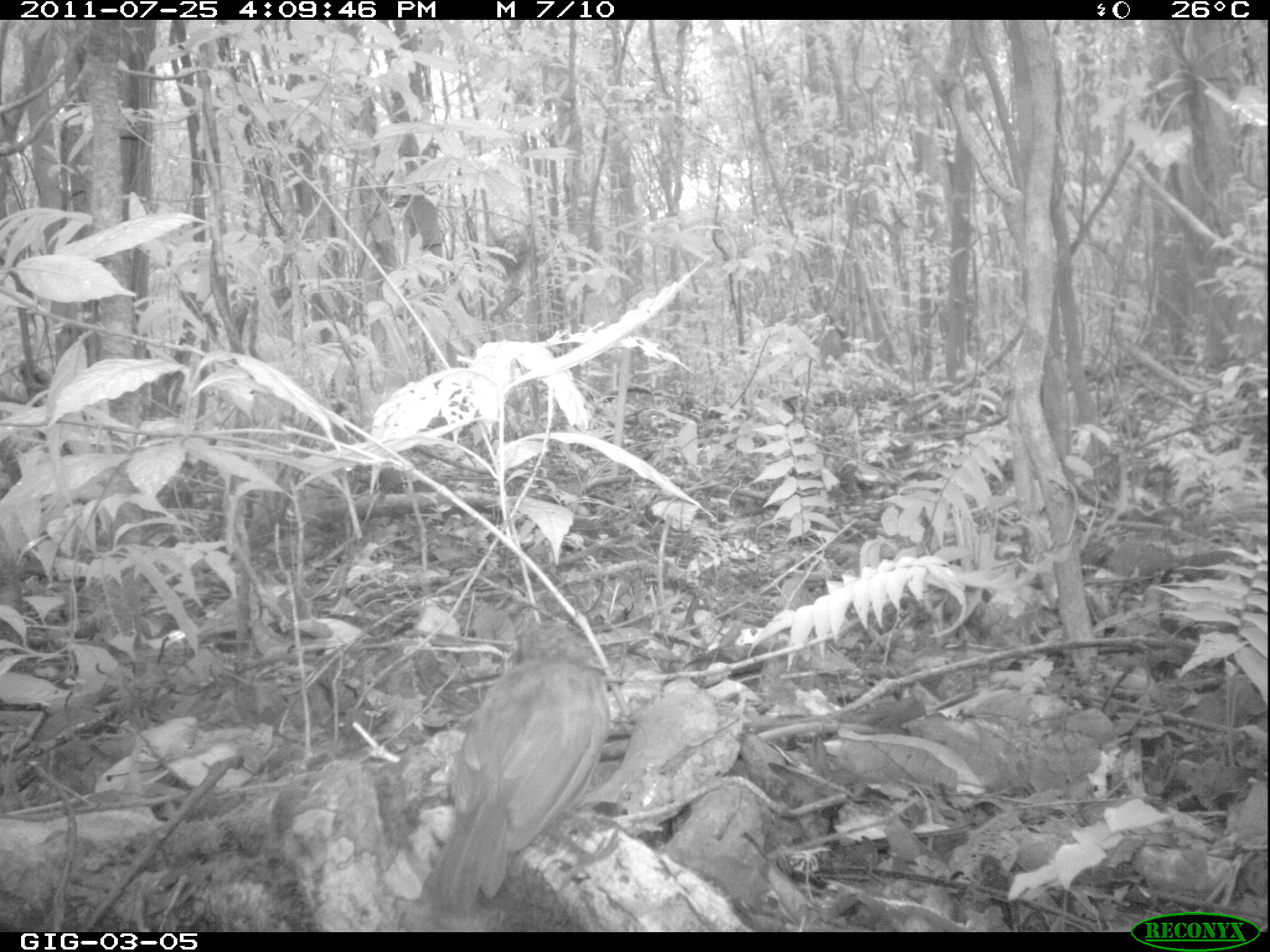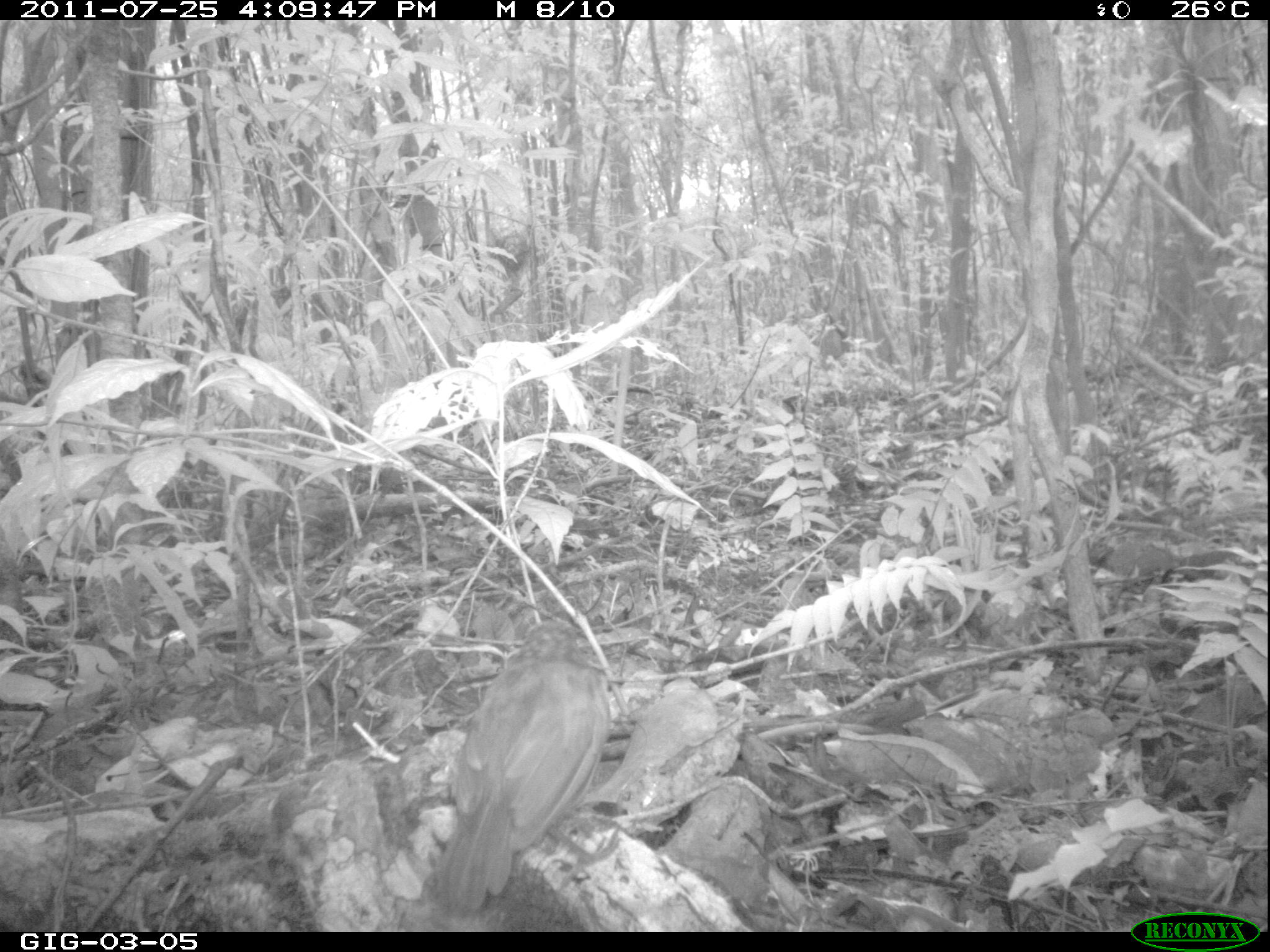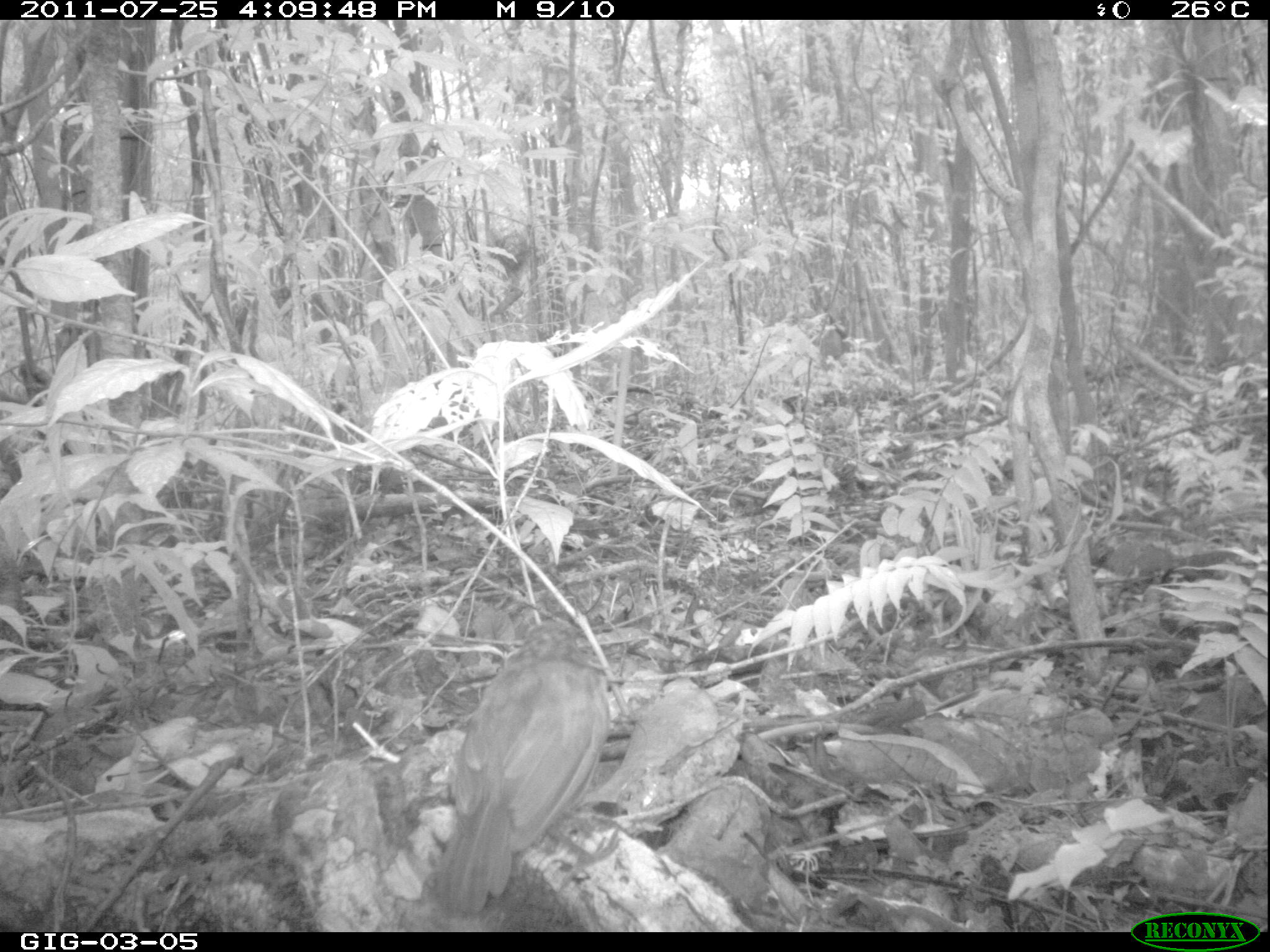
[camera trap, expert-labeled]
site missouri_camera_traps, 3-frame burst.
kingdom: Animalia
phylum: Chordata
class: Aves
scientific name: Aves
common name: bird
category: bird spec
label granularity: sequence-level